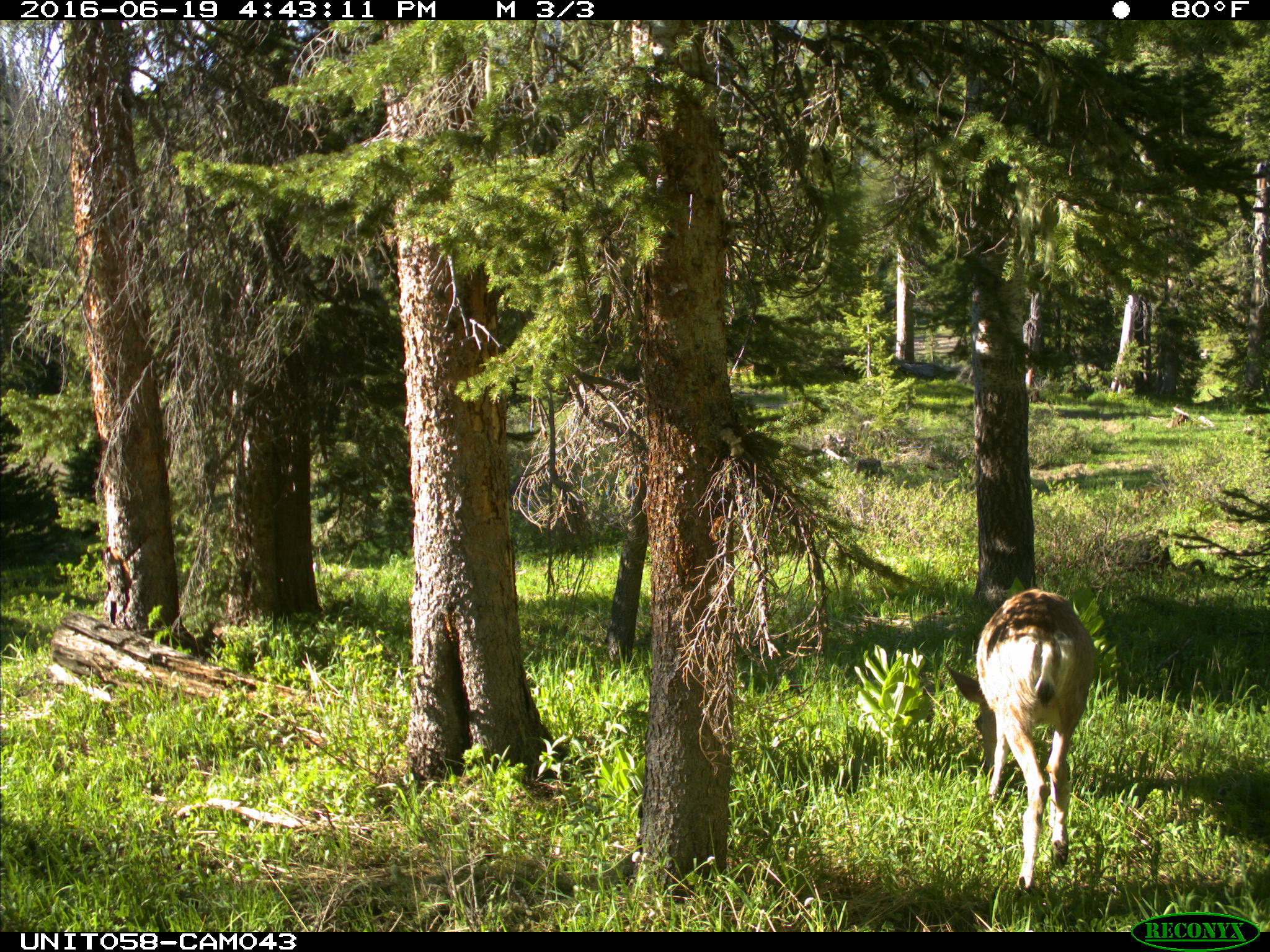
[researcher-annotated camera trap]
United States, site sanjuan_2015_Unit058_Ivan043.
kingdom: Animalia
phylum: Chordata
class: Mammalia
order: Artiodactyla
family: Cervidae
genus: Odocoileus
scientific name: Odocoileus hemionus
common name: mule deer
Odocoileus hemionus (mule deer).